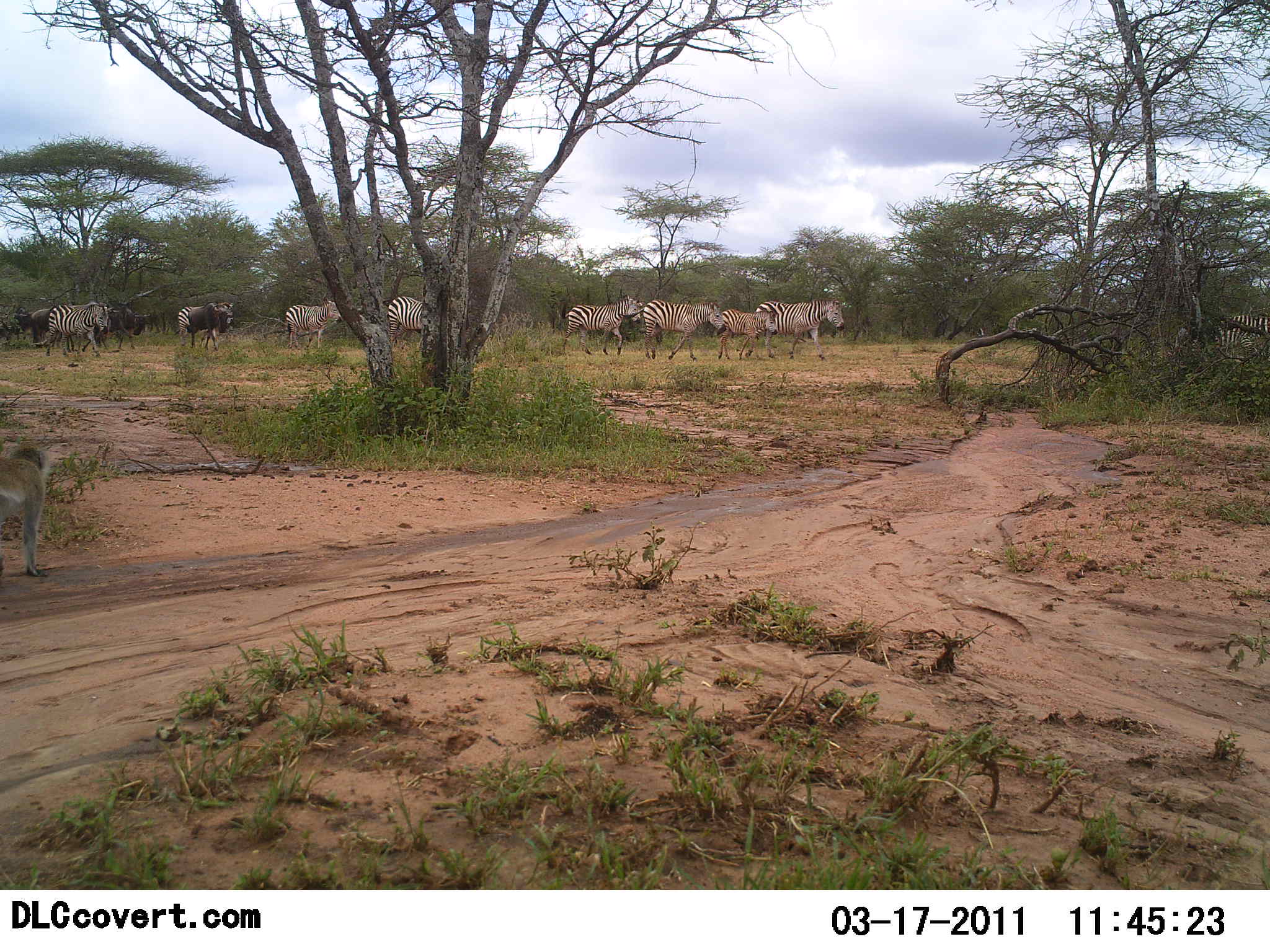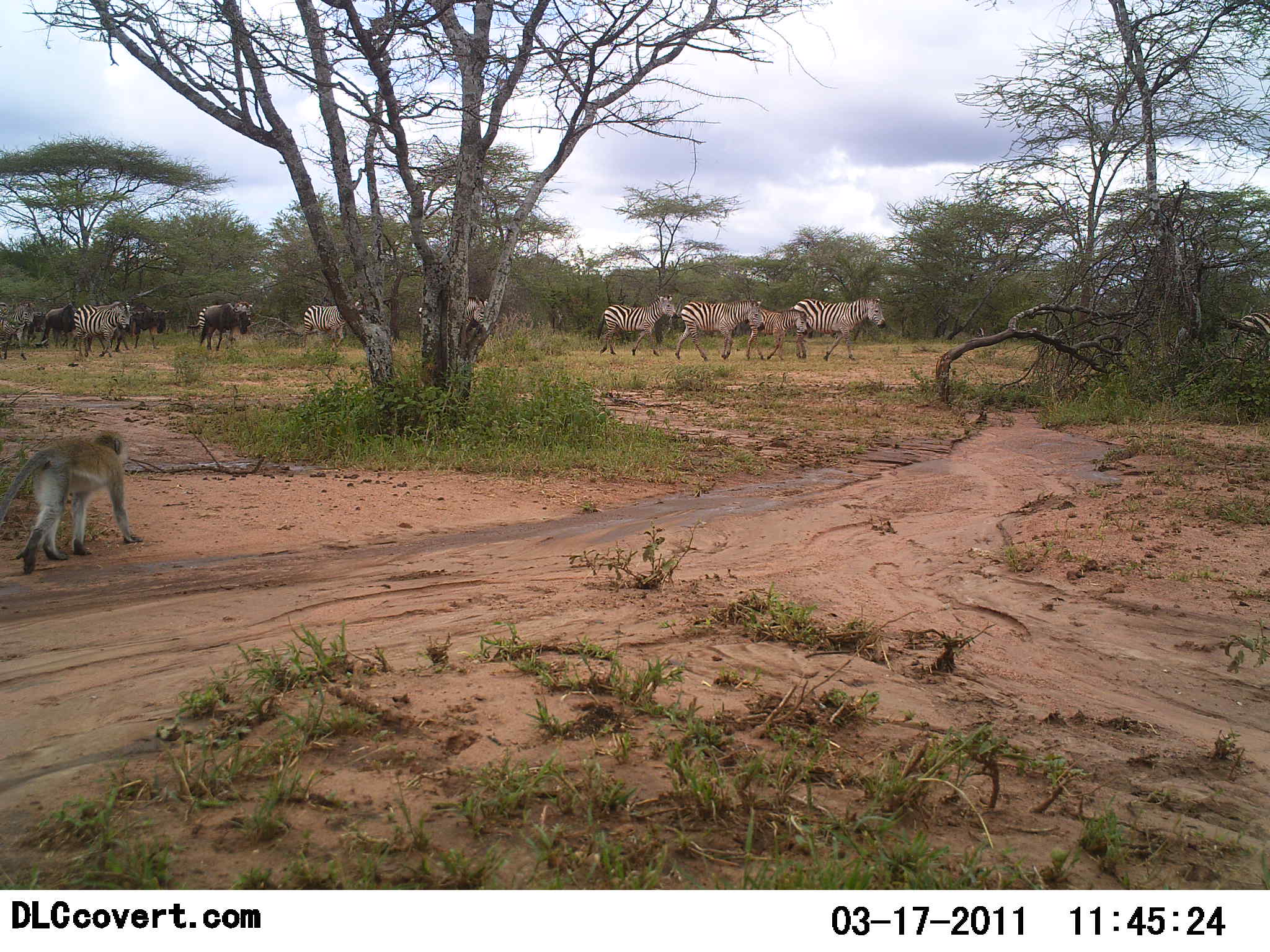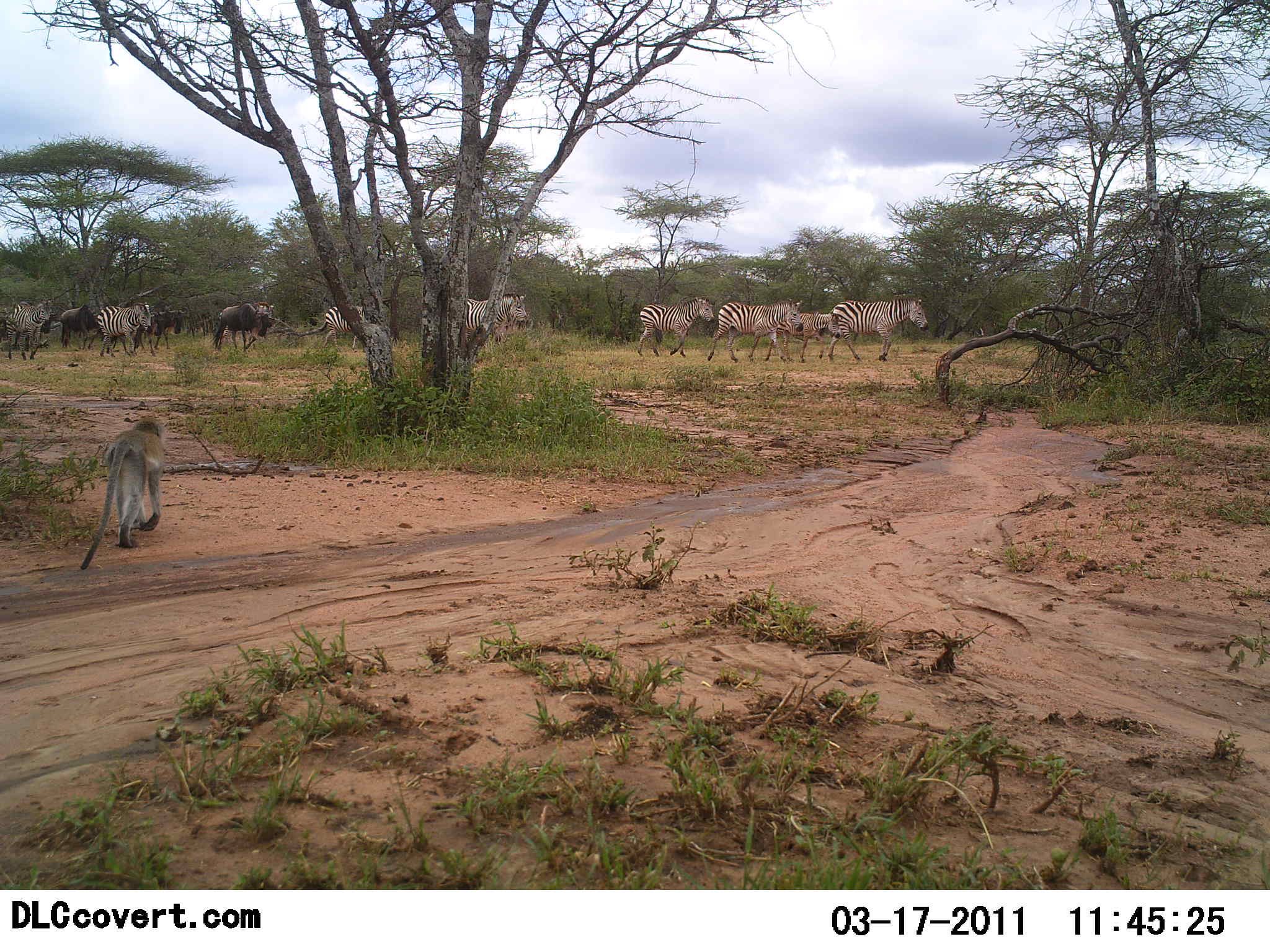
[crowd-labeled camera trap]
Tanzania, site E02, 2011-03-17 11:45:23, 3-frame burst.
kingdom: Animalia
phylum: Chordata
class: Mammalia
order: Primates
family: Cercopithecidae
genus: Chlorocebus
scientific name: Chlorocebus pygerythrus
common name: vervet monkey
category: monkeyvervet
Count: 1.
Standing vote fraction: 0%.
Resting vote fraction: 0%.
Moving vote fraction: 100%.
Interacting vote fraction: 0%.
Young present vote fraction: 0%.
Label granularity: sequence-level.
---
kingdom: Animalia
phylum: Chordata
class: Mammalia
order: Artiodactyla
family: Bovidae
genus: Connochaetes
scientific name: Connochaetes taurinus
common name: blue wildebeest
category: wildebeest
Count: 3.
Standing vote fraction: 0%.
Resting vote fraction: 0%.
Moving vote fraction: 100%.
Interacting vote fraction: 0%.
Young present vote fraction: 0%.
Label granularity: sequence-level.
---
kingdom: Animalia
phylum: Chordata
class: Mammalia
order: Perissodactyla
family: Equidae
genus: Equus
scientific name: Equus quagga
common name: plains zebra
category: zebra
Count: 8.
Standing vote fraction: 0%.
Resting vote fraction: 0%.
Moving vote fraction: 100%.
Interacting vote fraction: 0%.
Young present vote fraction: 27%.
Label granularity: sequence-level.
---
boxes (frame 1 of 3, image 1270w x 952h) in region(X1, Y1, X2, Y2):
animal: region(0, 445, 51, 580); region(739, 297, 845, 361); region(562, 292, 645, 358); region(642, 299, 725, 363); region(1184, 314, 1270, 371); region(46, 302, 113, 358); region(381, 292, 443, 349); region(81, 302, 150, 353); region(715, 307, 777, 361); region(285, 300, 342, 353); region(13, 303, 76, 350); region(186, 302, 234, 349); region(177, 306, 230, 347)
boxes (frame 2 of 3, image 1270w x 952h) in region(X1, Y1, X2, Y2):
animal: region(0, 428, 144, 574); region(790, 293, 887, 363); region(675, 299, 766, 360); region(594, 296, 677, 359); region(410, 293, 488, 351); region(743, 303, 806, 363); region(73, 301, 131, 357); region(301, 299, 364, 350); region(190, 301, 251, 349); region(116, 298, 168, 350); region(198, 303, 251, 351); region(1228, 314, 1270, 371); region(0, 302, 36, 359); region(43, 302, 85, 348); region(9, 309, 46, 344)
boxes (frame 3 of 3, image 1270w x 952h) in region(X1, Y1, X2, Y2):
animal: region(77, 416, 166, 571); region(826, 296, 928, 363); region(708, 300, 804, 365); region(445, 293, 529, 364); region(636, 296, 714, 359); region(766, 311, 844, 359); region(322, 305, 384, 355); region(96, 303, 152, 358); region(3, 299, 52, 361); region(213, 305, 272, 350); region(213, 303, 270, 349); region(136, 307, 188, 350); region(60, 305, 107, 348)